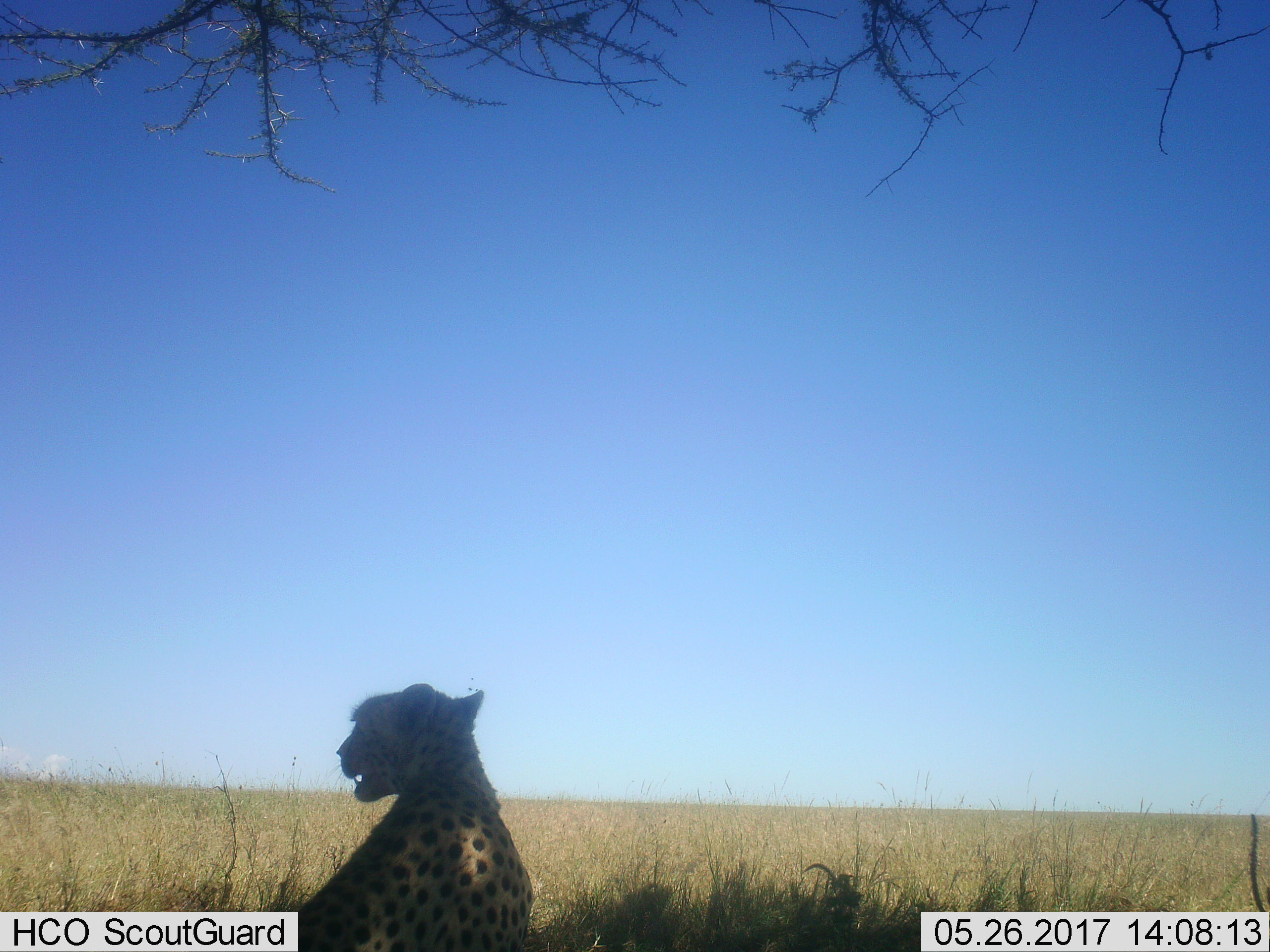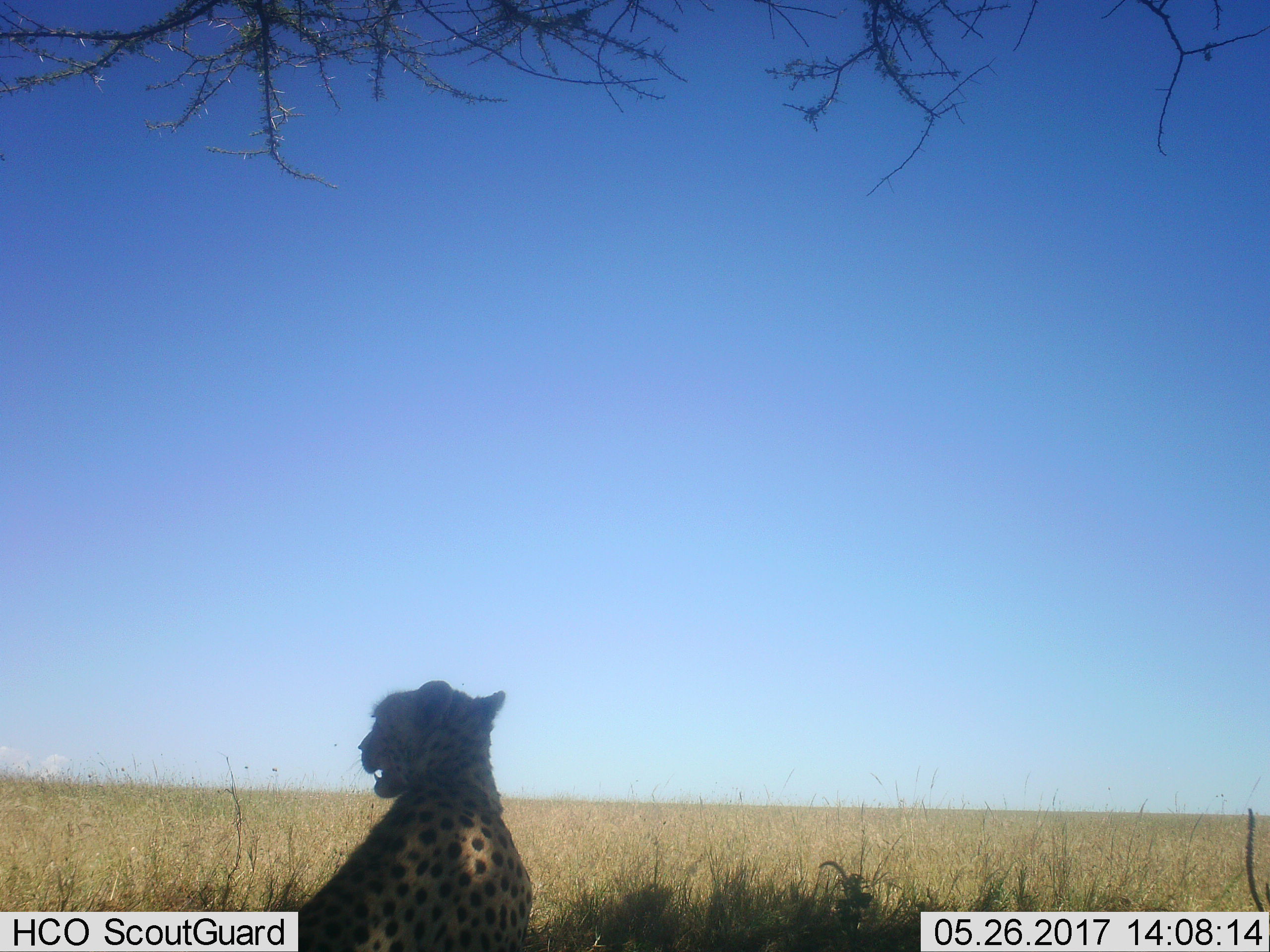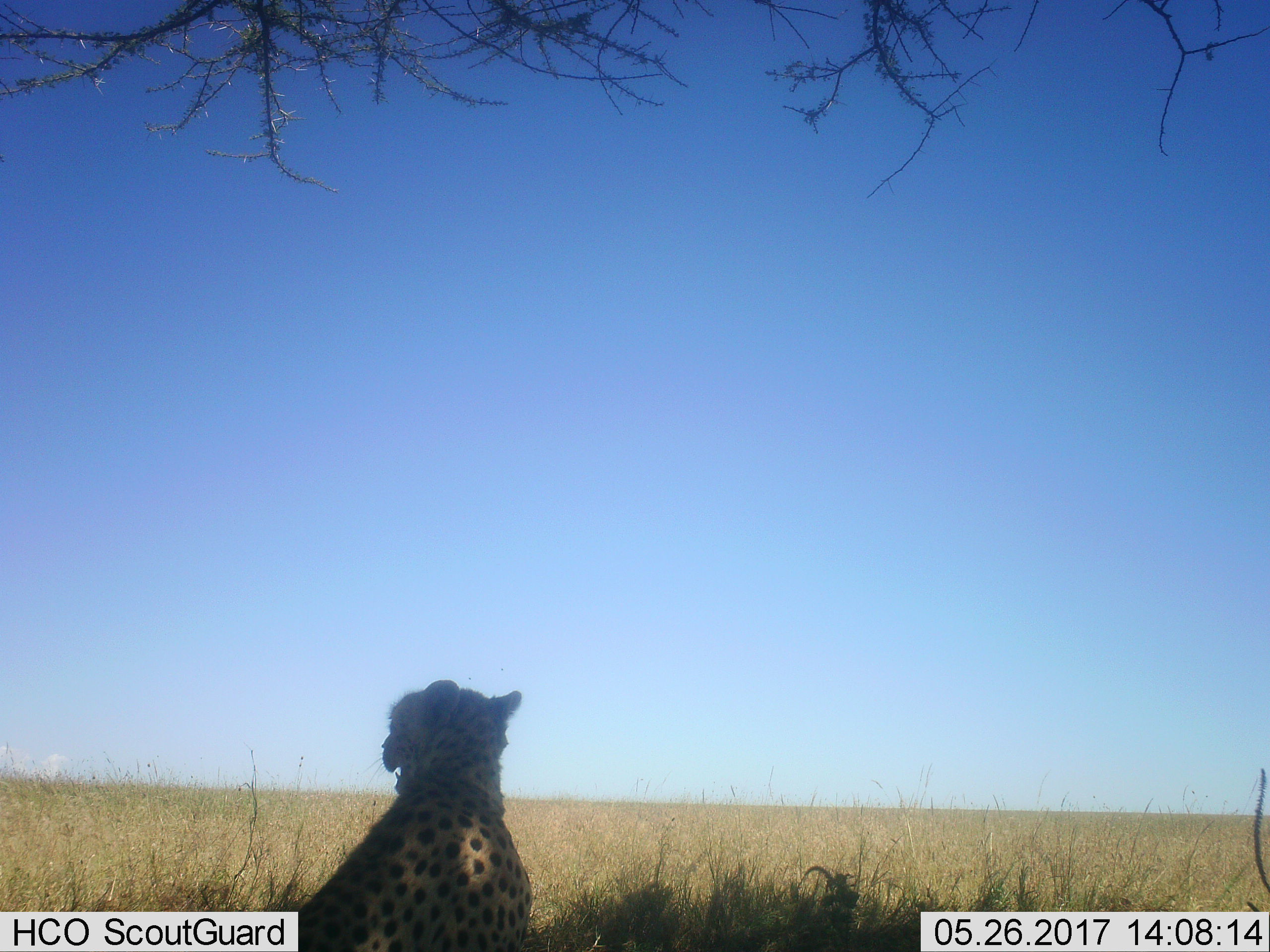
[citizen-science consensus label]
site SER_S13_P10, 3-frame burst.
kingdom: Animalia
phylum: Chordata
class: Mammalia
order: Carnivora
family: Felidae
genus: Acinonyx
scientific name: Acinonyx jubatus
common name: cheetah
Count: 1.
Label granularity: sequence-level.